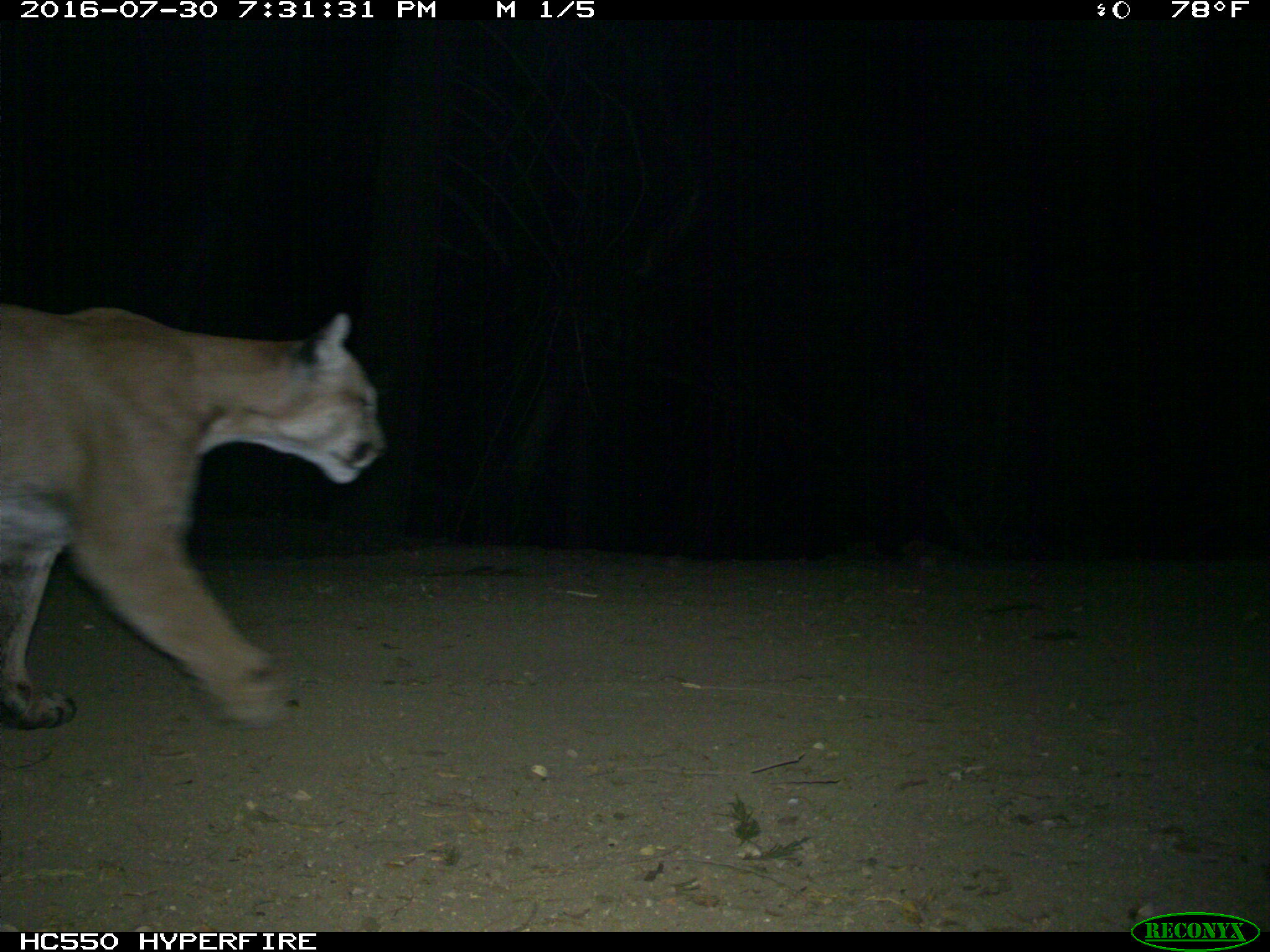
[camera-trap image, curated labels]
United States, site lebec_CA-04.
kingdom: Animalia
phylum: Chordata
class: Mammalia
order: Carnivora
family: Felidae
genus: Puma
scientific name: Puma concolor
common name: mountain lion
Puma concolor (mountain lion).